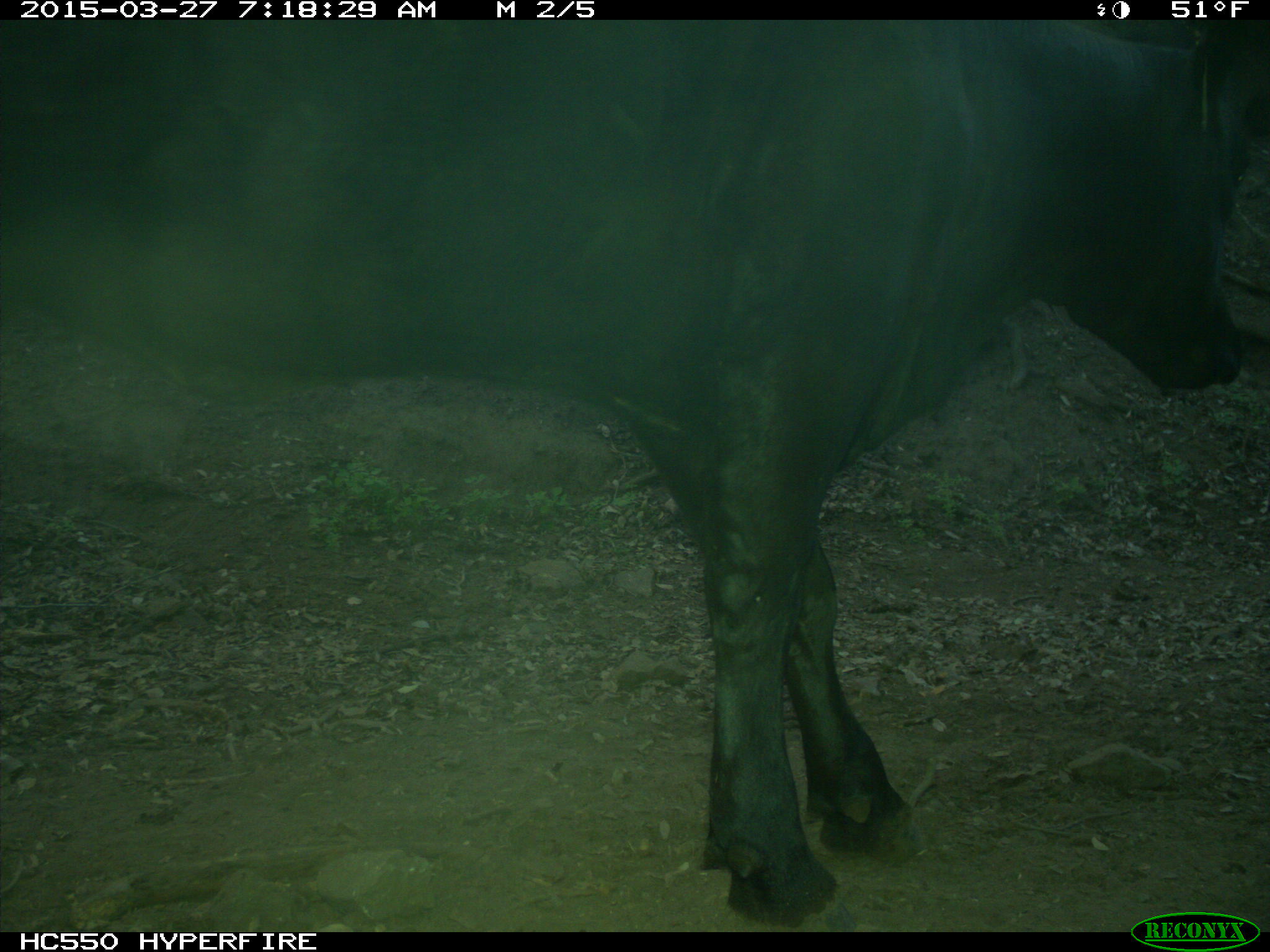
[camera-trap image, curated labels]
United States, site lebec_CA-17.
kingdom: Animalia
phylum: Chordata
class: Mammalia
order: Artiodactyla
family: Bovidae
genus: Bos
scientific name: Bos taurus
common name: domestic cow